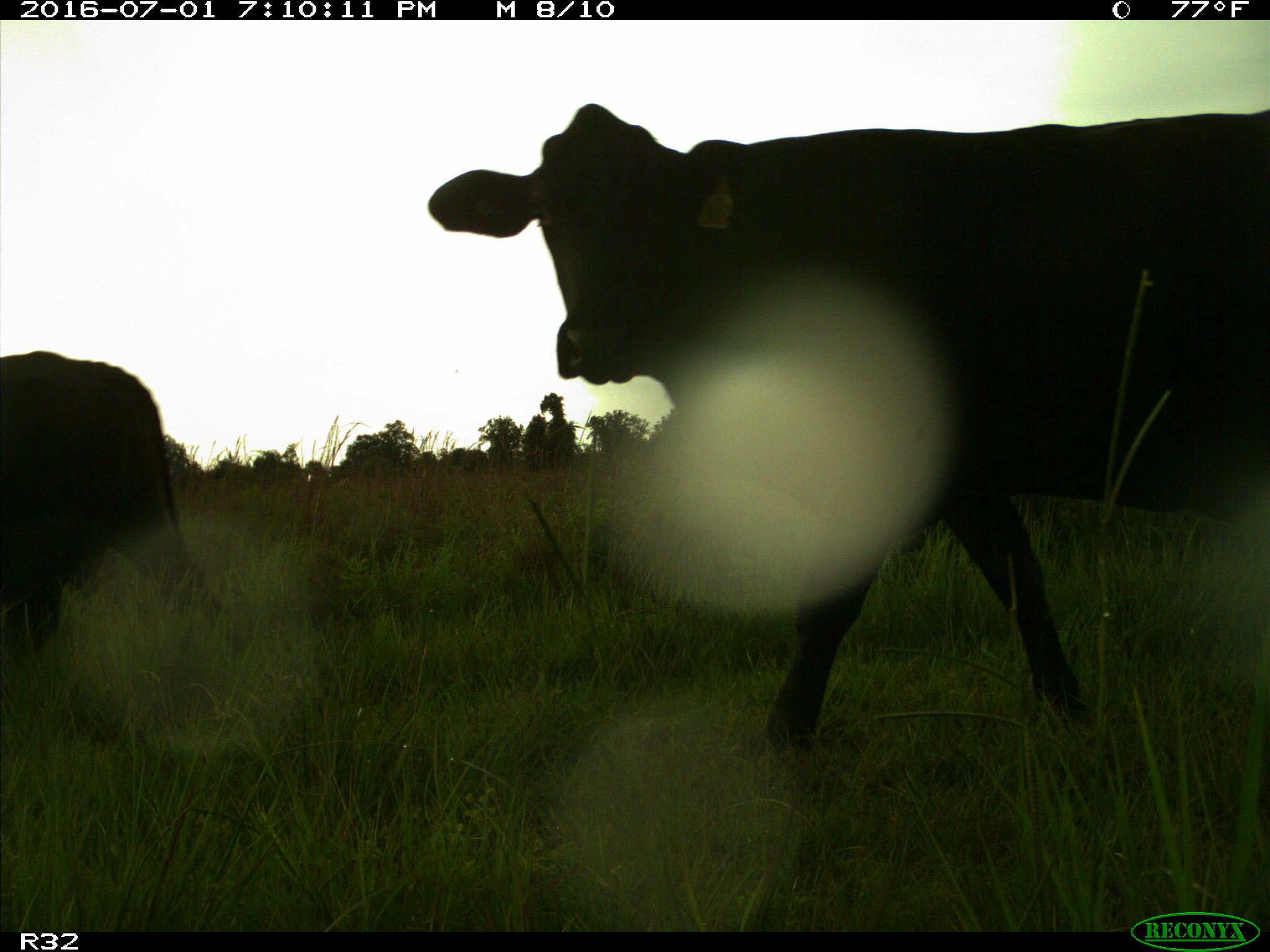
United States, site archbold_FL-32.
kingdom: Animalia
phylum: Chordata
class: Mammalia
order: Artiodactyla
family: Bovidae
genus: Bos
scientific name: Bos taurus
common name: domestic cow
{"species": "Bos taurus (domestic cow)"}